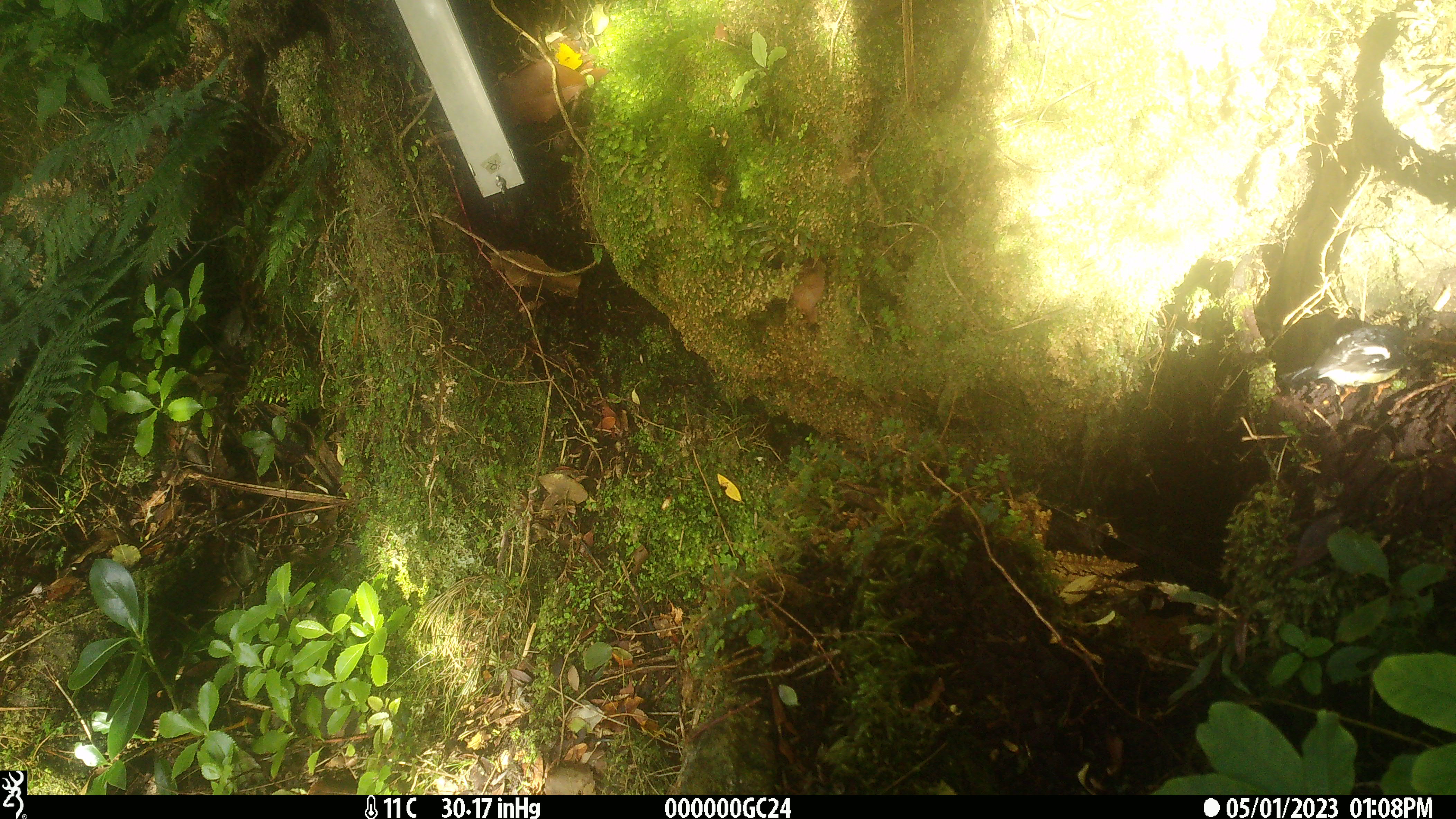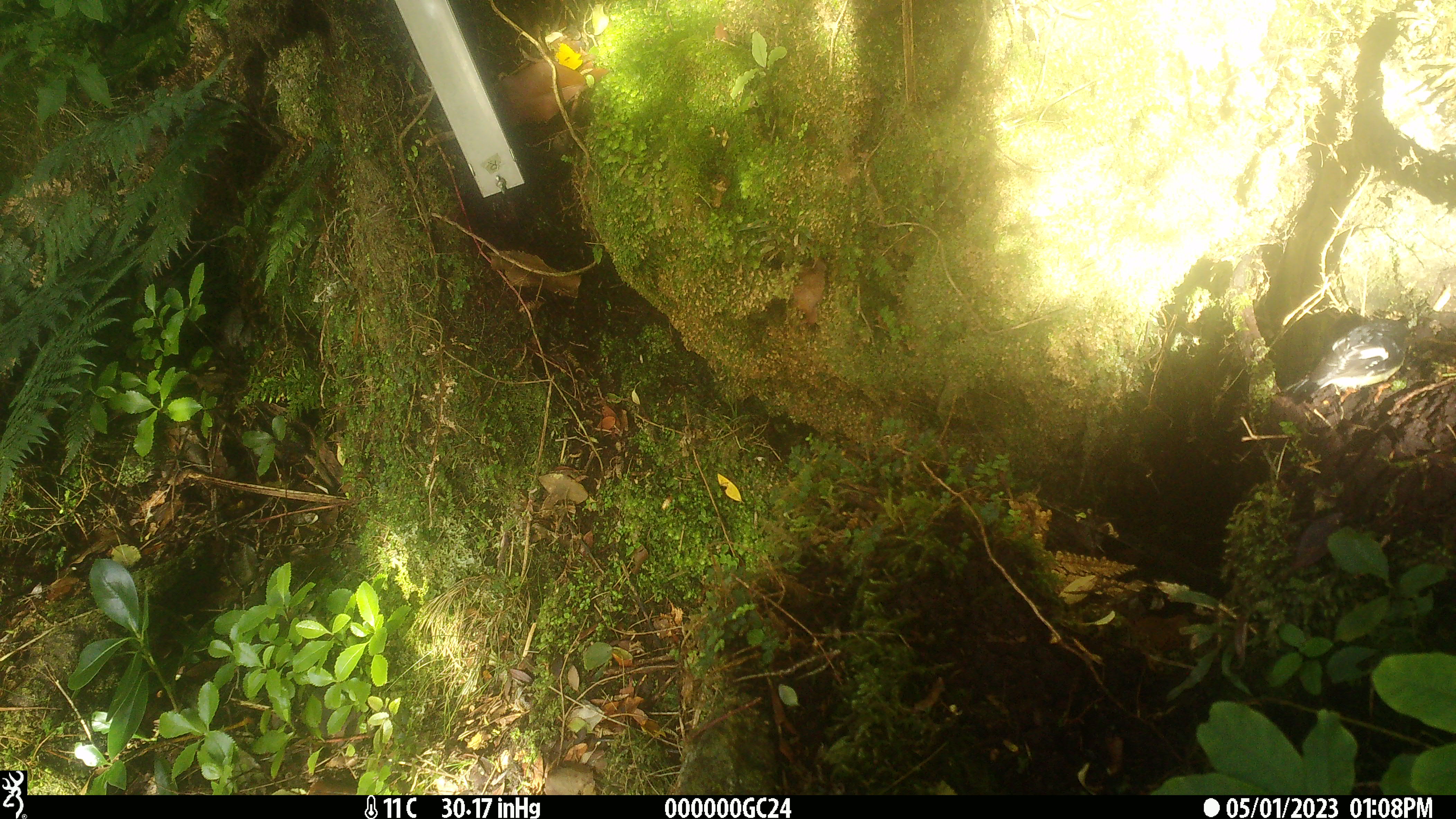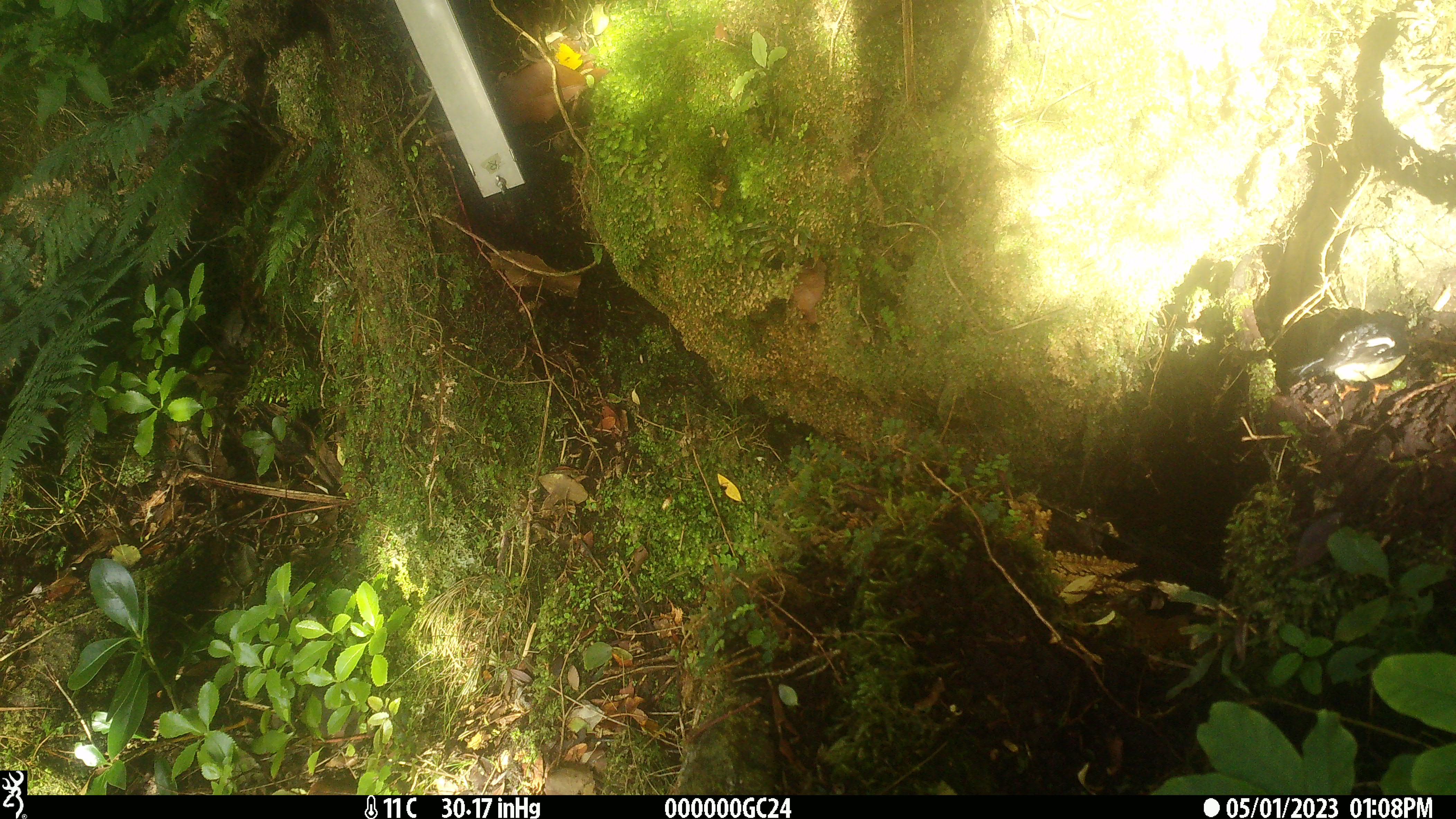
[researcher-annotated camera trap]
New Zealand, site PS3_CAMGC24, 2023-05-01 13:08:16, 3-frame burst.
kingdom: Animalia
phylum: Chordata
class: Aves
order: Passeriformes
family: Petroicidae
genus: Petroica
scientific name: Petroica macrocephala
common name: tomtit